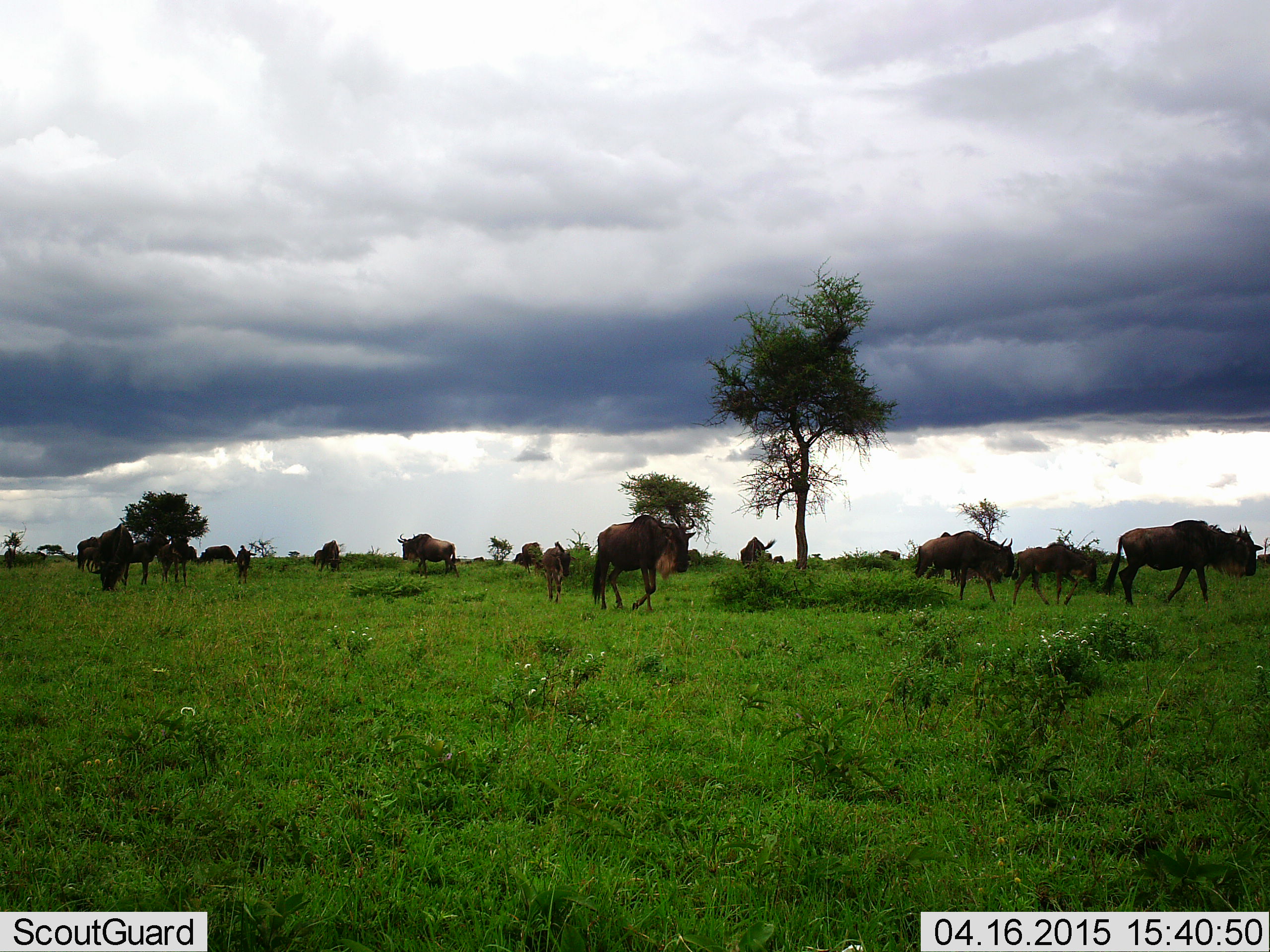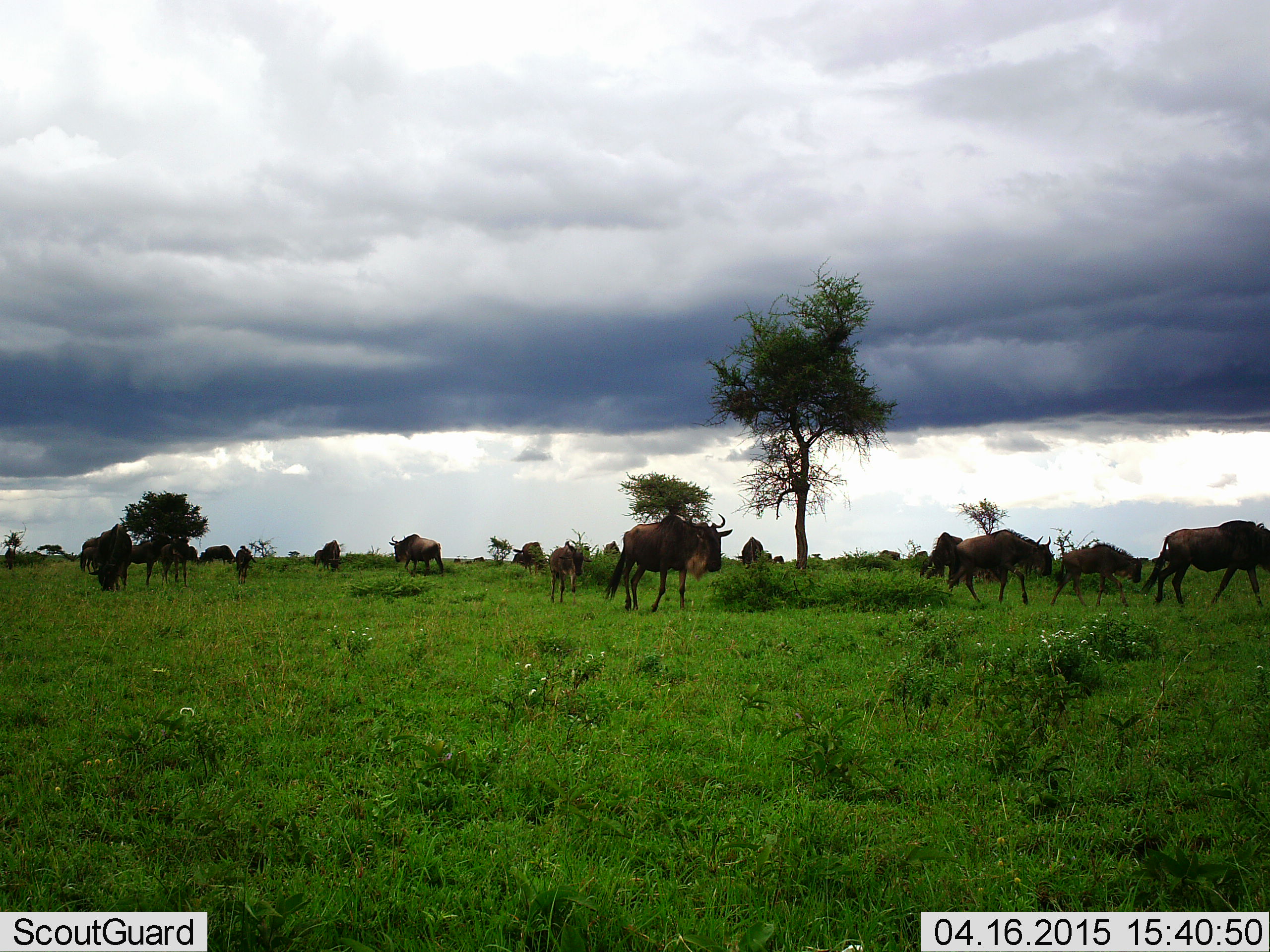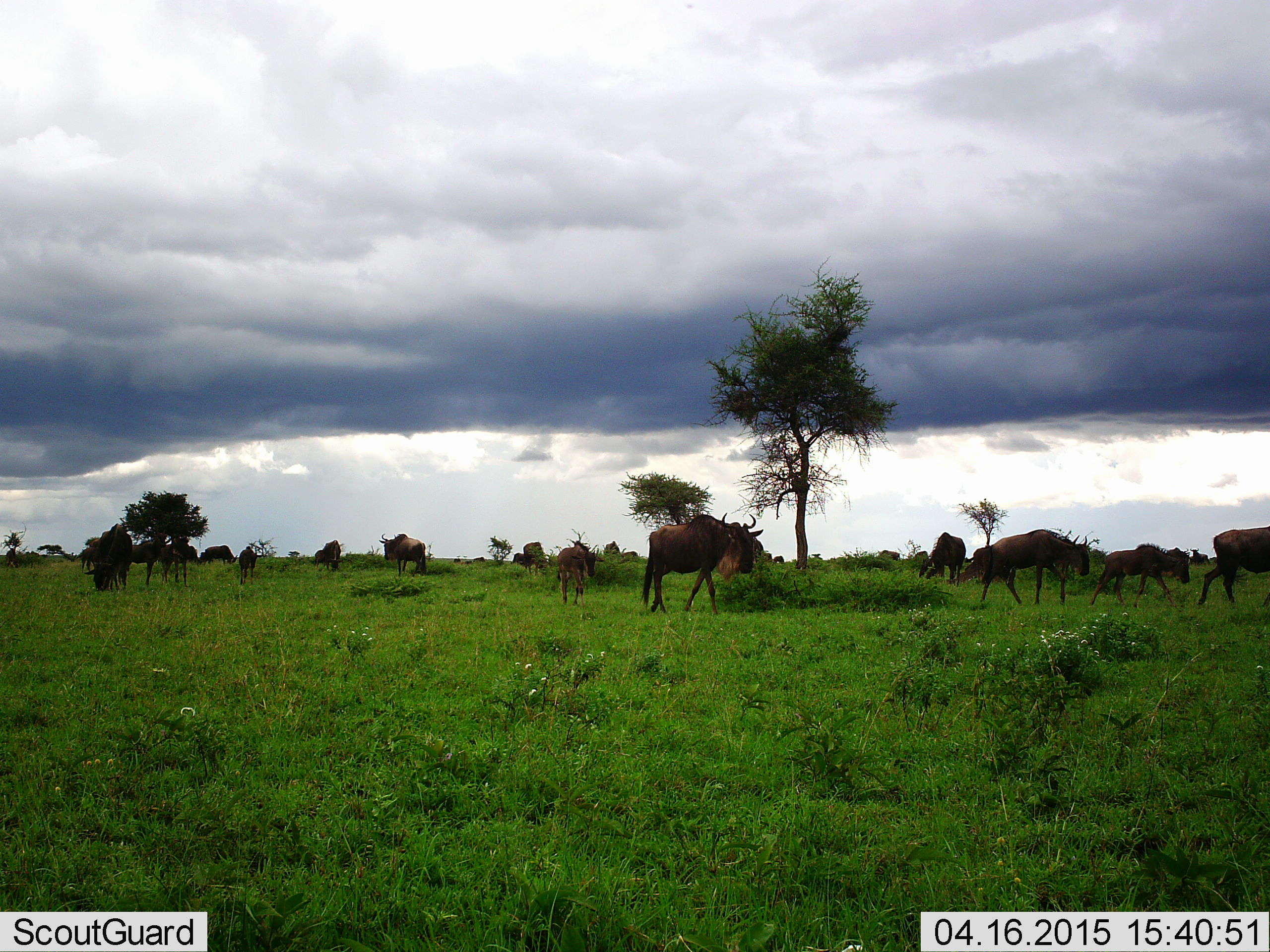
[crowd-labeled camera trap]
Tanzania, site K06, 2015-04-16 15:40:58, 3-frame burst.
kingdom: Animalia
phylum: Chordata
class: Mammalia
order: Artiodactyla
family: Bovidae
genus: Connochaetes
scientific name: Connochaetes taurinus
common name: blue wildebeest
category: wildebeest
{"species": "wildebeest (blue wildebeest) (Connochaetes taurinus)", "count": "11-50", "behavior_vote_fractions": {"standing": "40%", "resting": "0%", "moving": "100%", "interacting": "10%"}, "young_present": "40%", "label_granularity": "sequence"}